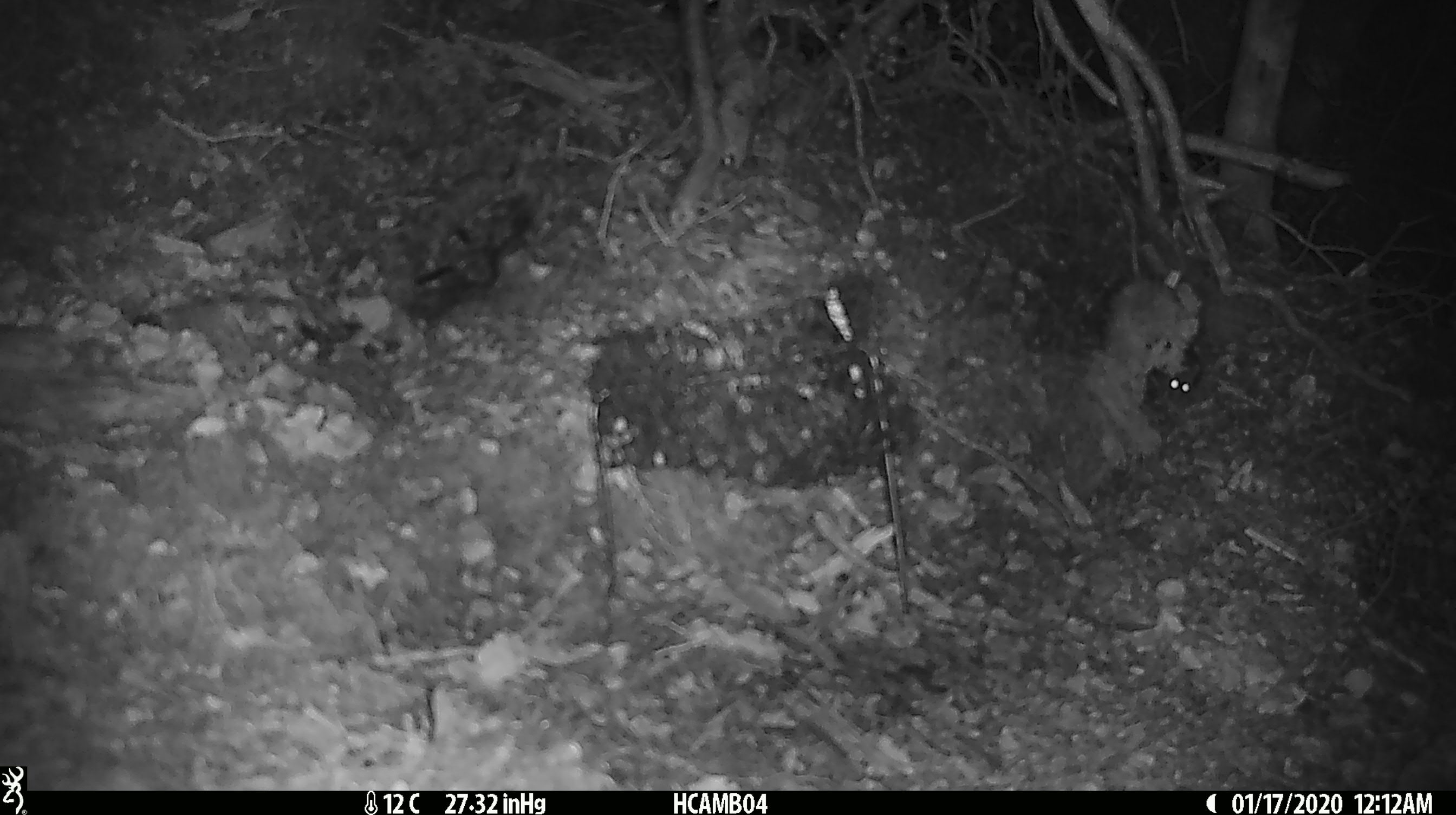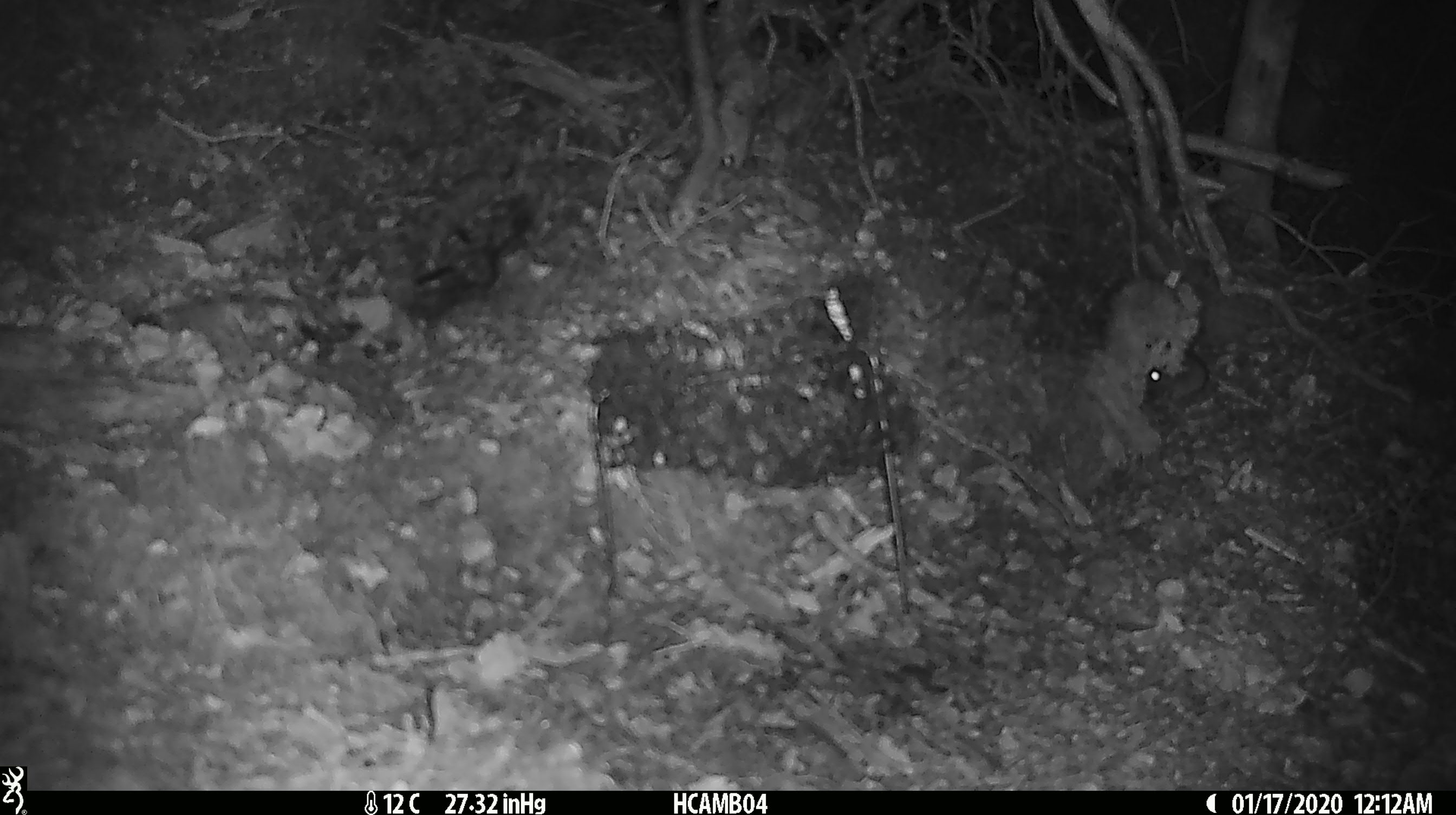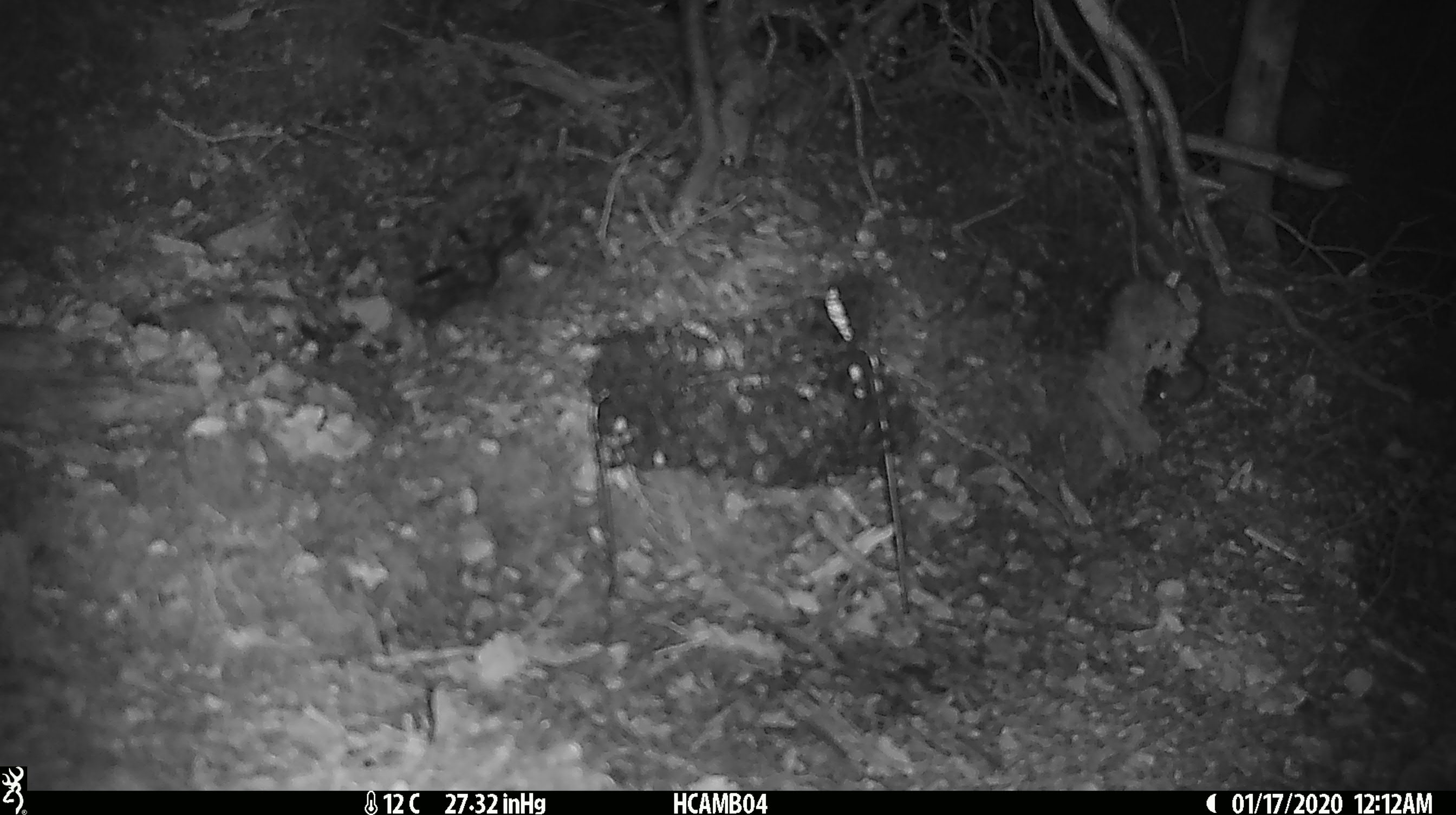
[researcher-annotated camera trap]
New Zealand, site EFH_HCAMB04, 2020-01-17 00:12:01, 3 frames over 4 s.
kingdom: Animalia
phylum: Chordata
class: Mammalia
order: Rodentia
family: Muridae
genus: Mus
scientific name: Mus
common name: mouse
Mouse (Mus).